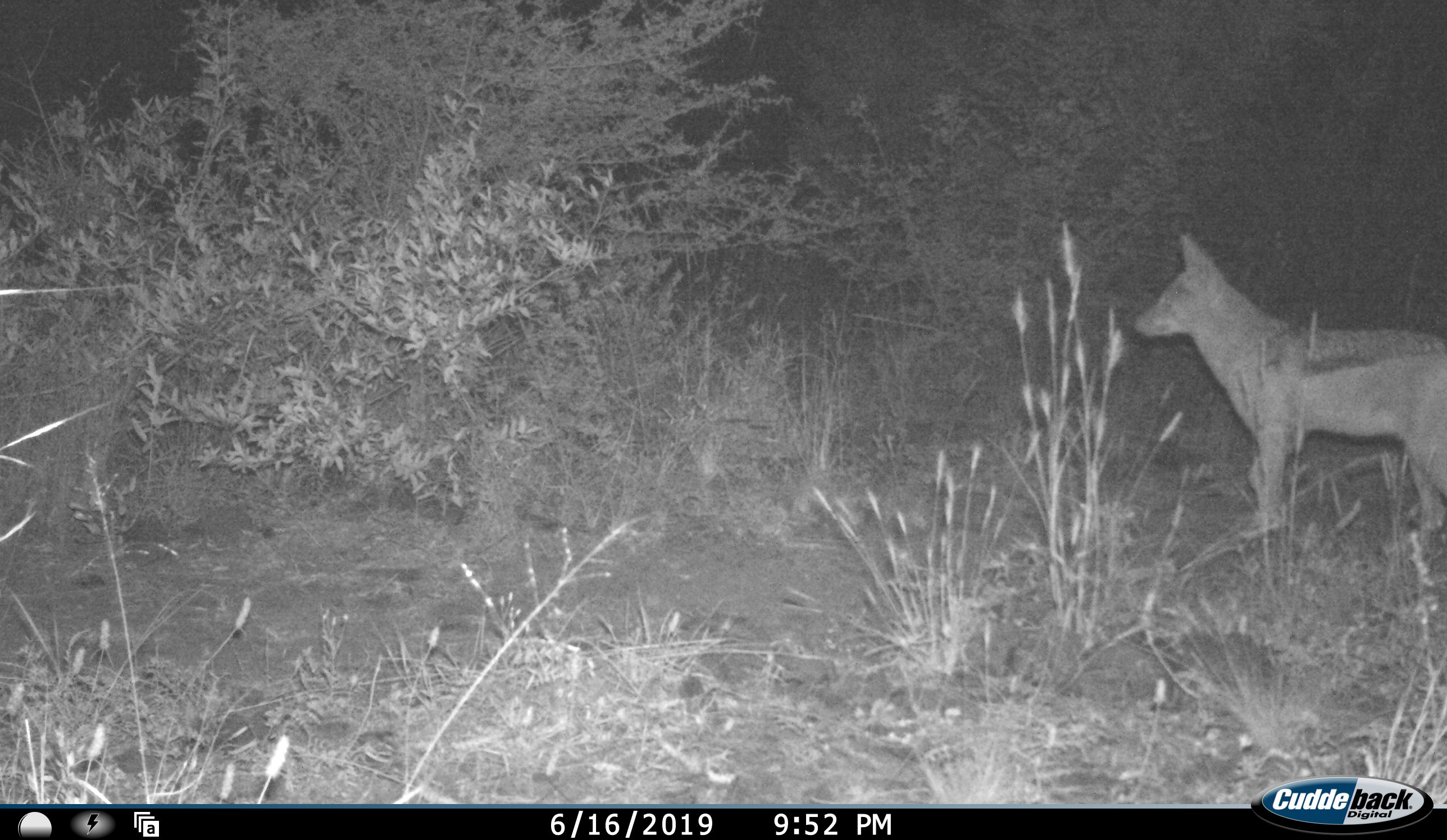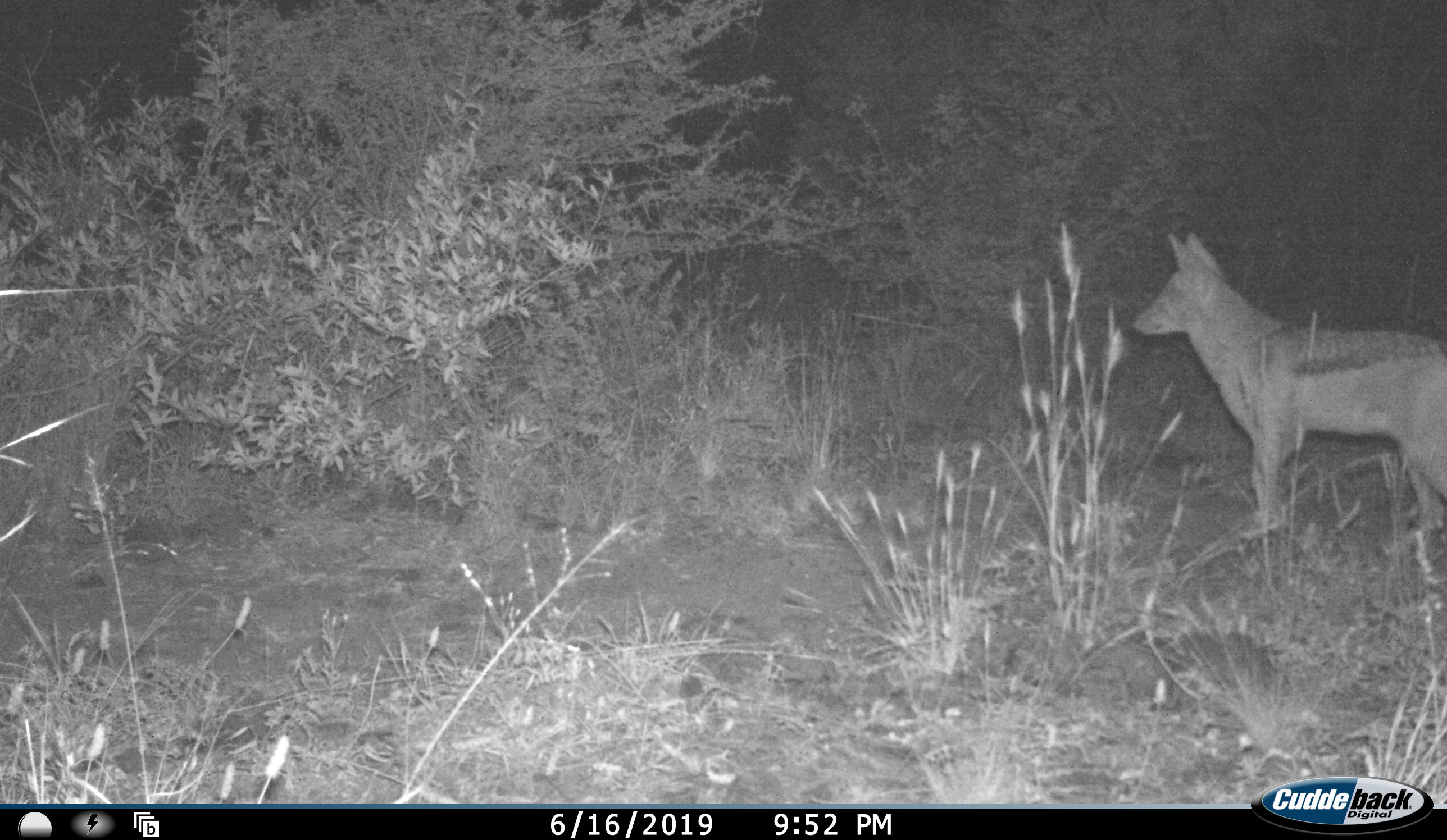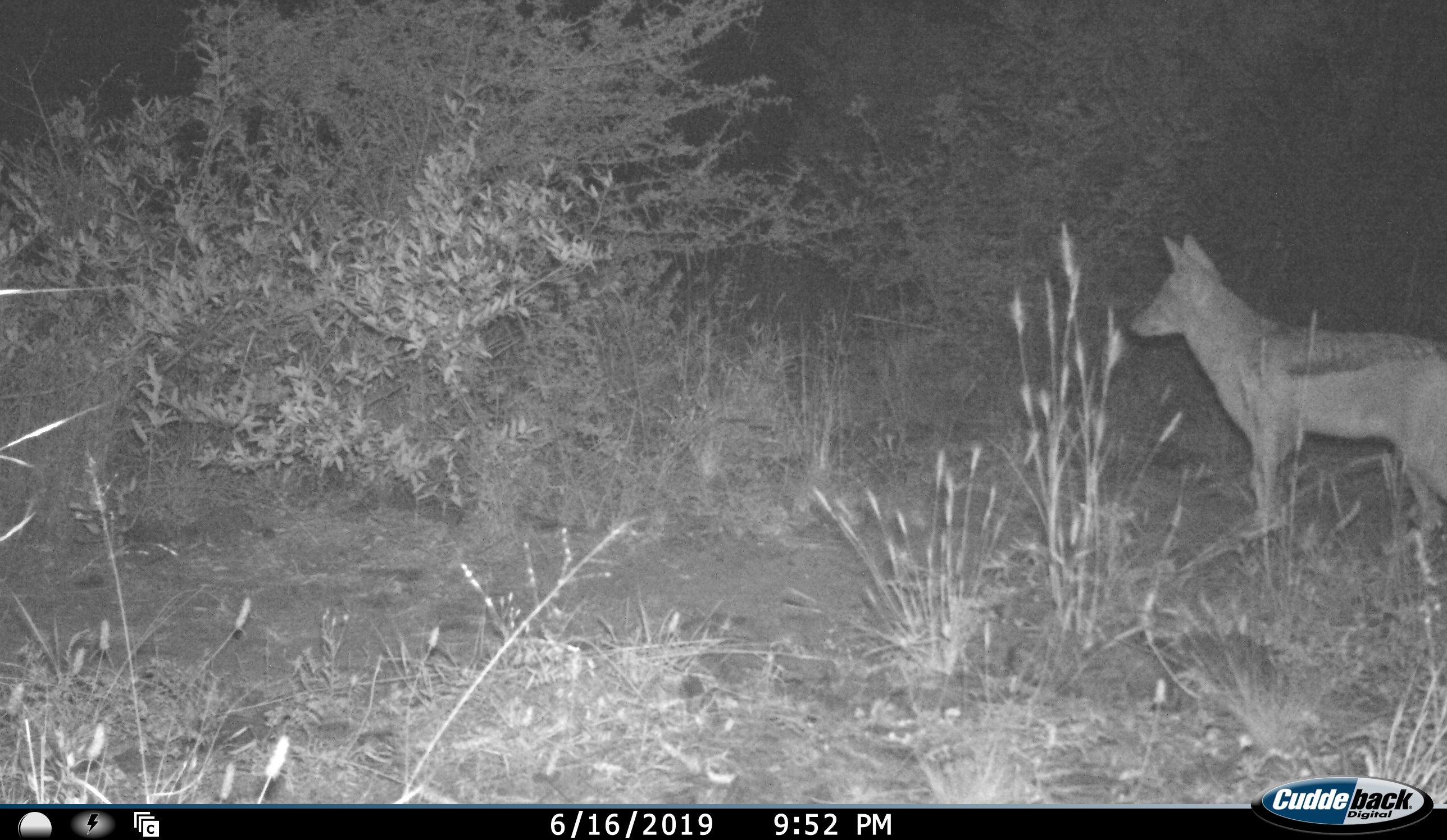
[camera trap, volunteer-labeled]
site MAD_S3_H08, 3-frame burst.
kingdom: Animalia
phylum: Chordata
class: Mammalia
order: Carnivora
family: Canidae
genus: Lupulella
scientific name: Lupulella mesomelas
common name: black-backed jackal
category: jackalblackbacked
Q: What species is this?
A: Jackalblackbacked (black-backed jackal) (Lupulella mesomelas).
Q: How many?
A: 1.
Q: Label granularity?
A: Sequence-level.